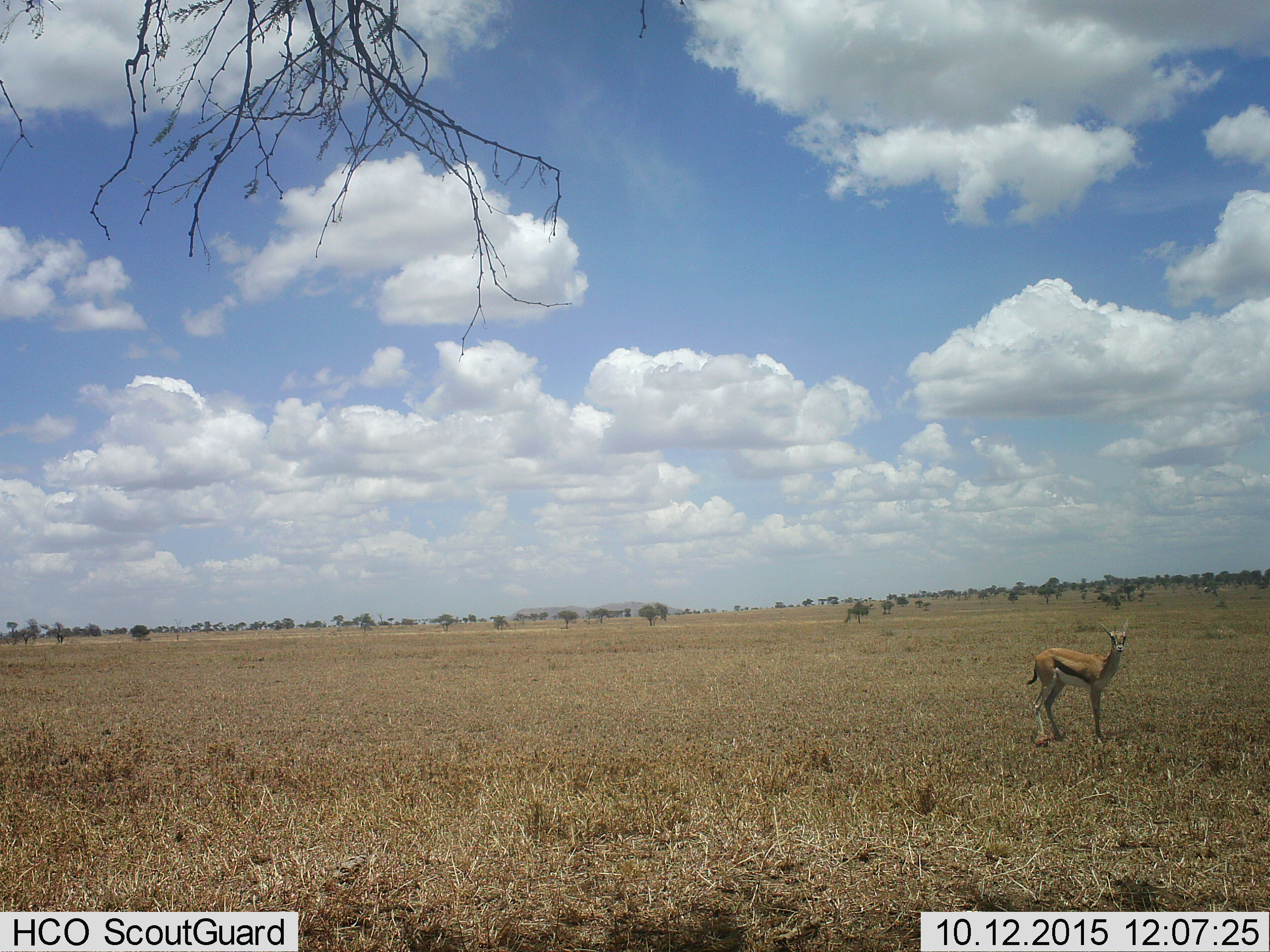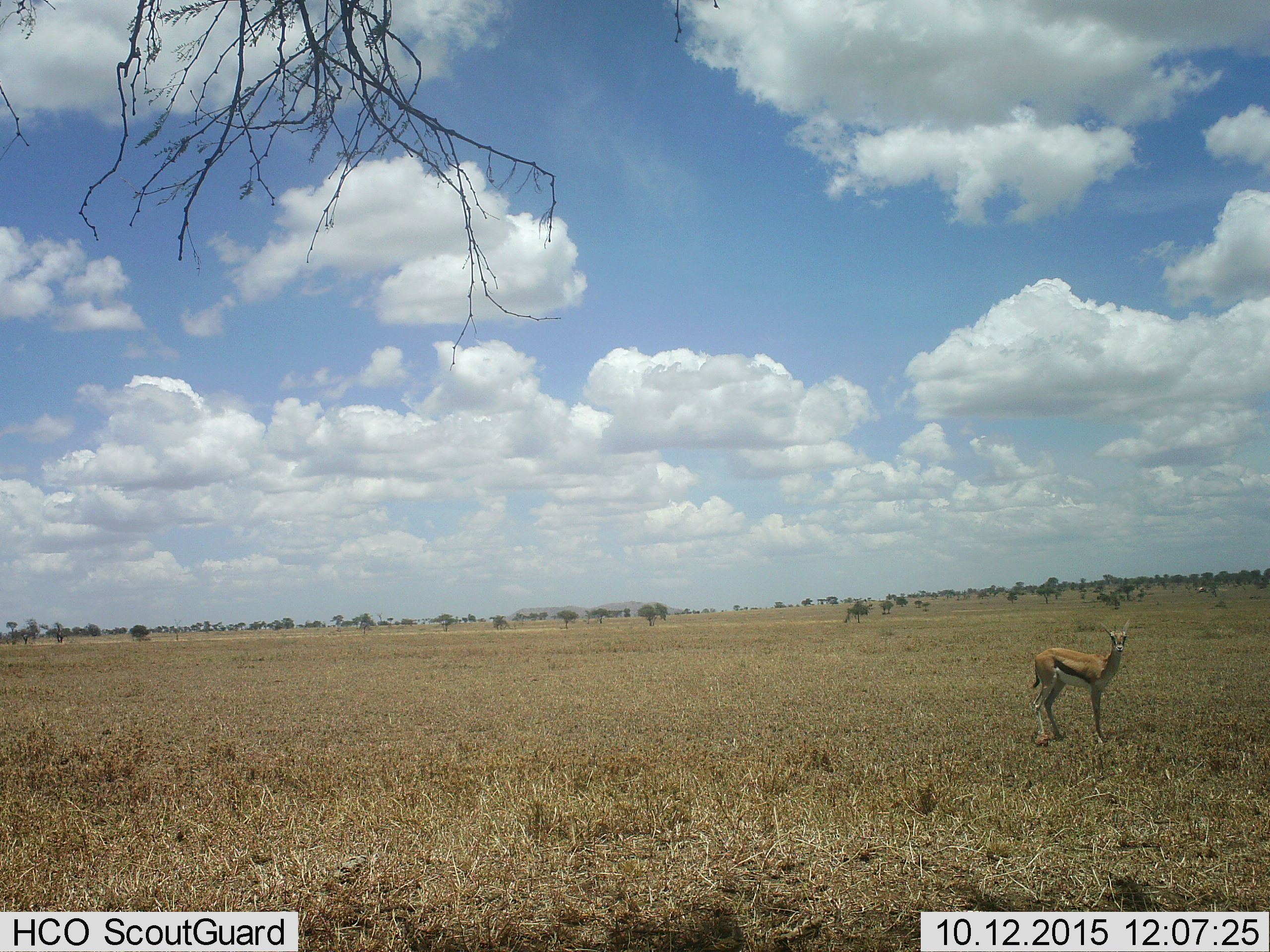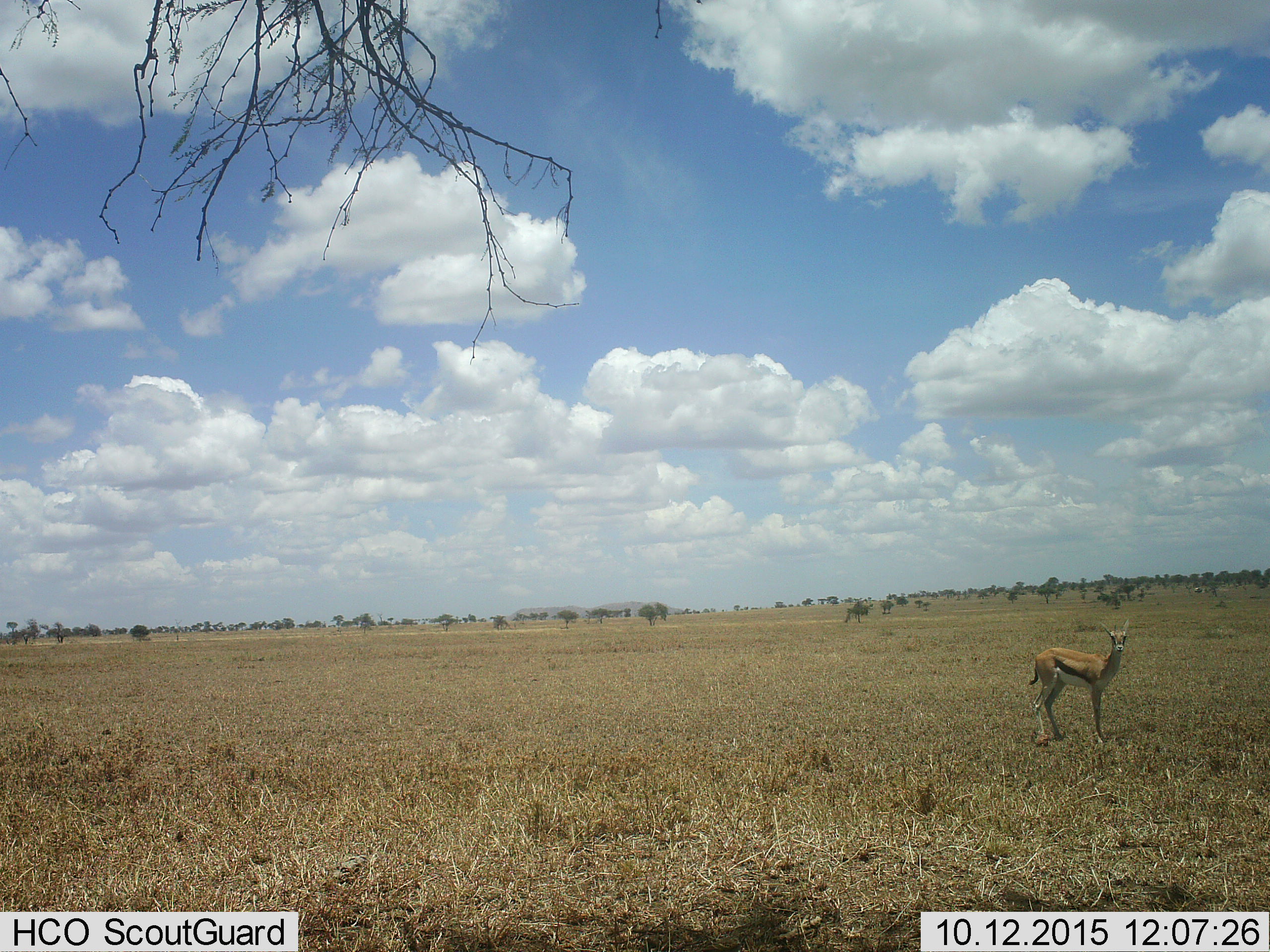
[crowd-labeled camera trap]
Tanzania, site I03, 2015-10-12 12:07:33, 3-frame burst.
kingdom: Animalia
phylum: Chordata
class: Mammalia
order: Artiodactyla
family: Bovidae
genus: Eudorcas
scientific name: Eudorcas thomsonii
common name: thomson's gazelle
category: gazellethomsons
Gazellethomsons (thomson's gazelle) (Eudorcas thomsonii), count 1. Behavior (volunteer vote fractions): standing 100%, resting 0%, moving 0%, interacting 0%. Young present (vote fraction): 0%. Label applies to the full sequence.